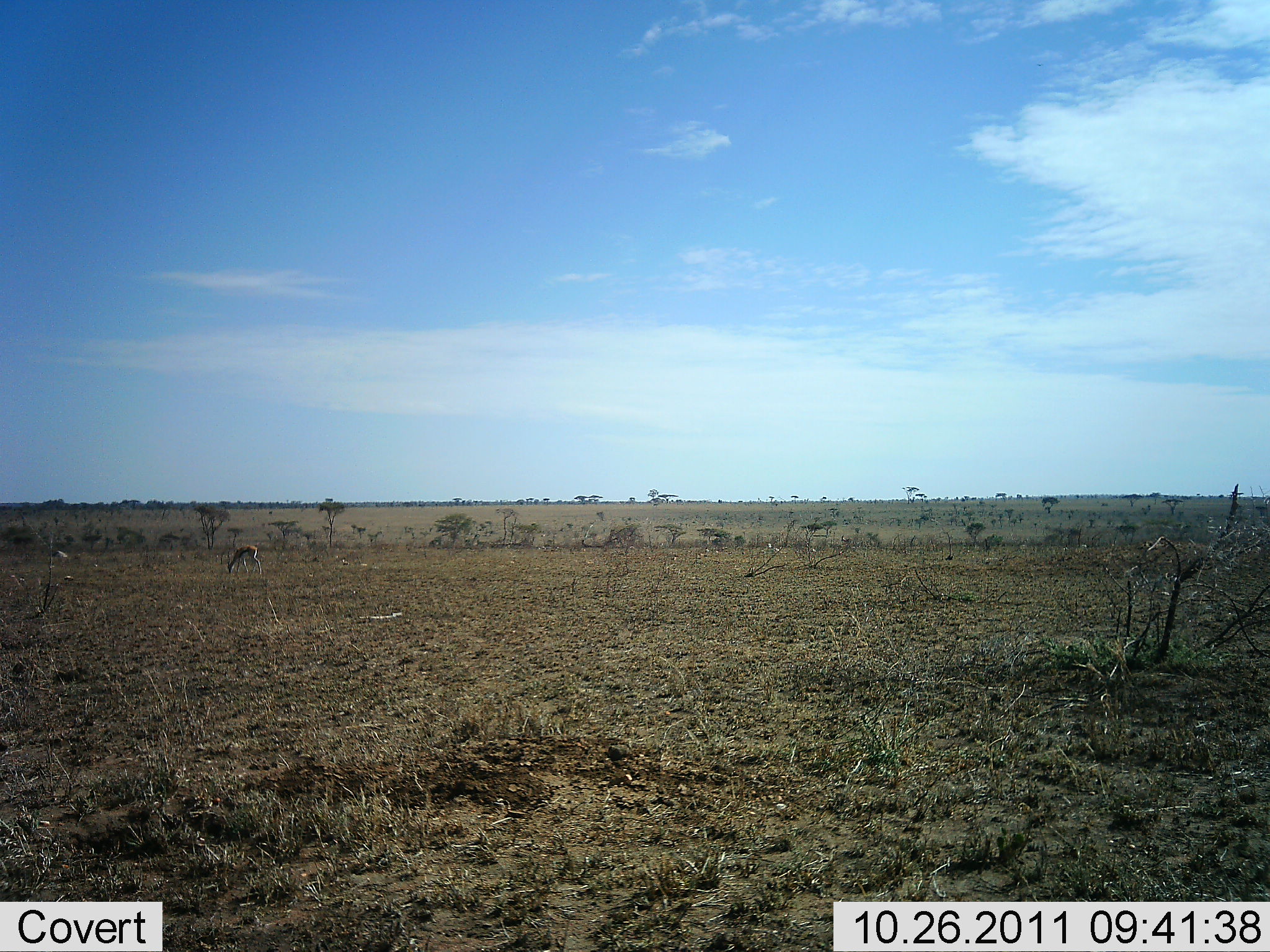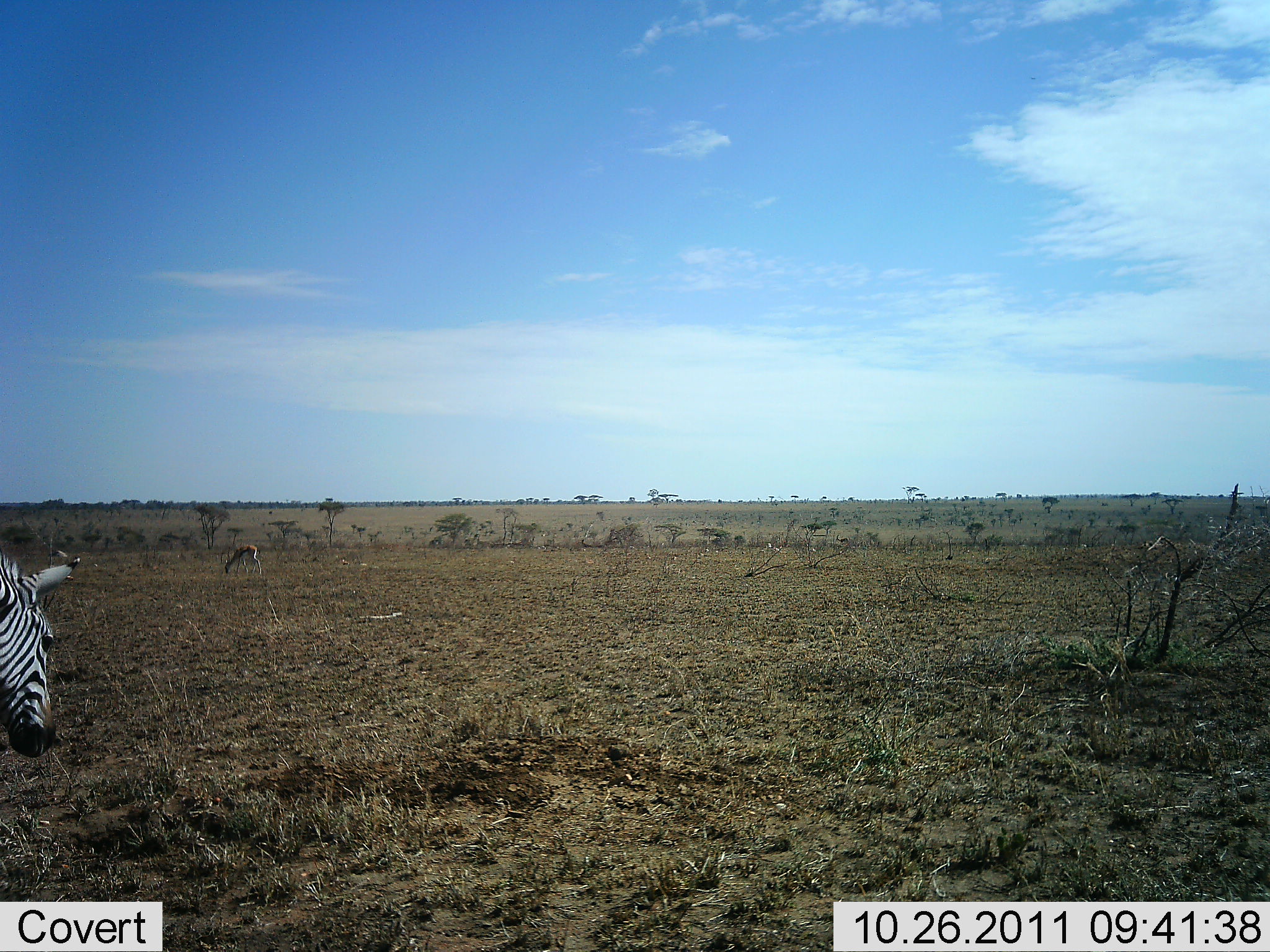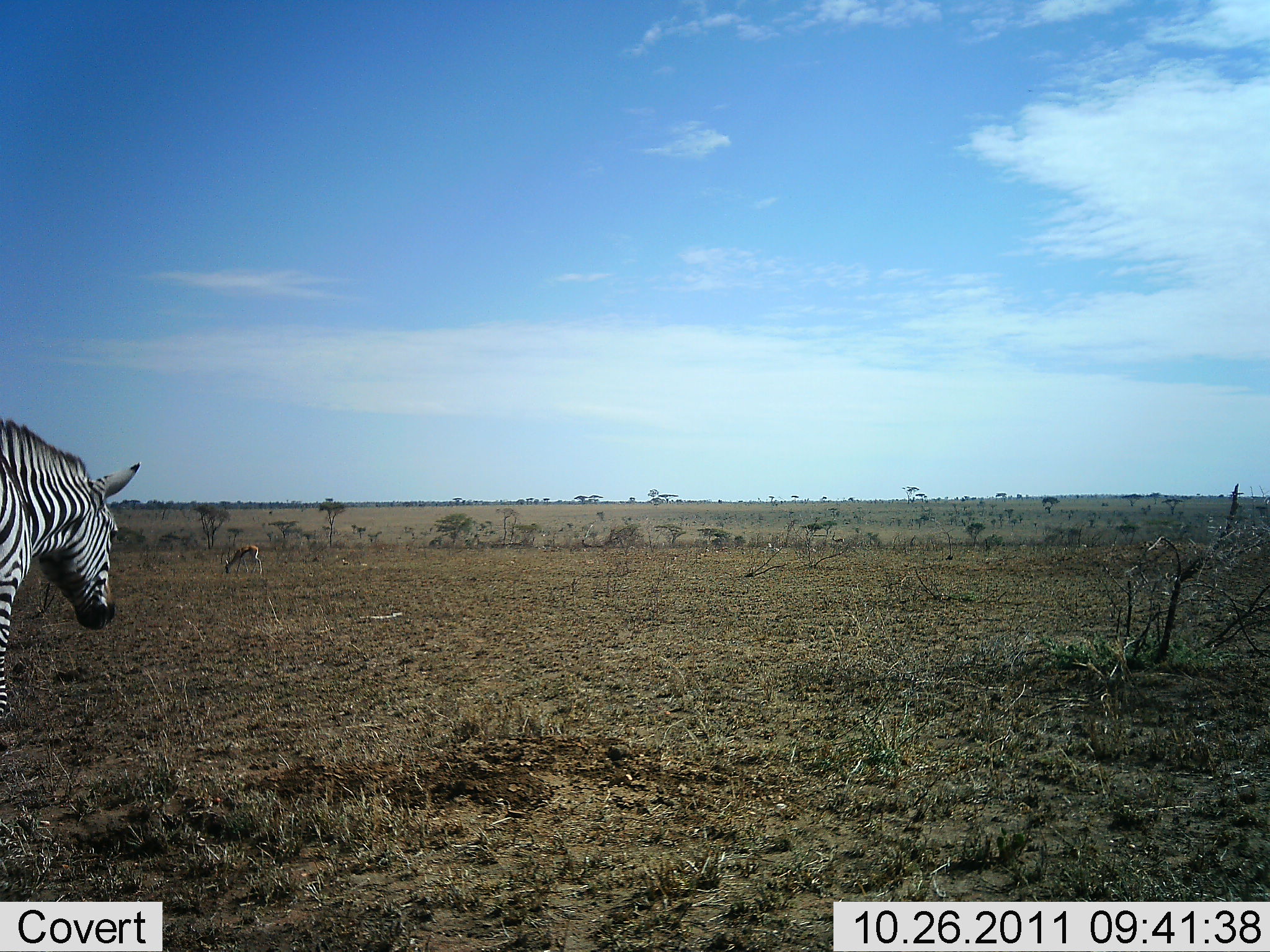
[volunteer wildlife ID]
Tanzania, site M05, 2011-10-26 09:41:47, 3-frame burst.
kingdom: Animalia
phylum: Chordata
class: Mammalia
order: Artiodactyla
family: Bovidae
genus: Eudorcas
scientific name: Eudorcas thomsonii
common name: thomson's gazelle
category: gazellethomsons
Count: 1.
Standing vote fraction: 30%.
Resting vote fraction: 0%.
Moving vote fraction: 0%.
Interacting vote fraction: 0%.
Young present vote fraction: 0%.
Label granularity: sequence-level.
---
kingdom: Animalia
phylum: Chordata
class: Mammalia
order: Perissodactyla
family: Equidae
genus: Equus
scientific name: Equus quagga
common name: plains zebra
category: zebra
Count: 1.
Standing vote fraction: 25%.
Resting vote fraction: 5%.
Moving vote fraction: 70%.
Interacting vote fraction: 0%.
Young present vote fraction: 0%.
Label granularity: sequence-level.